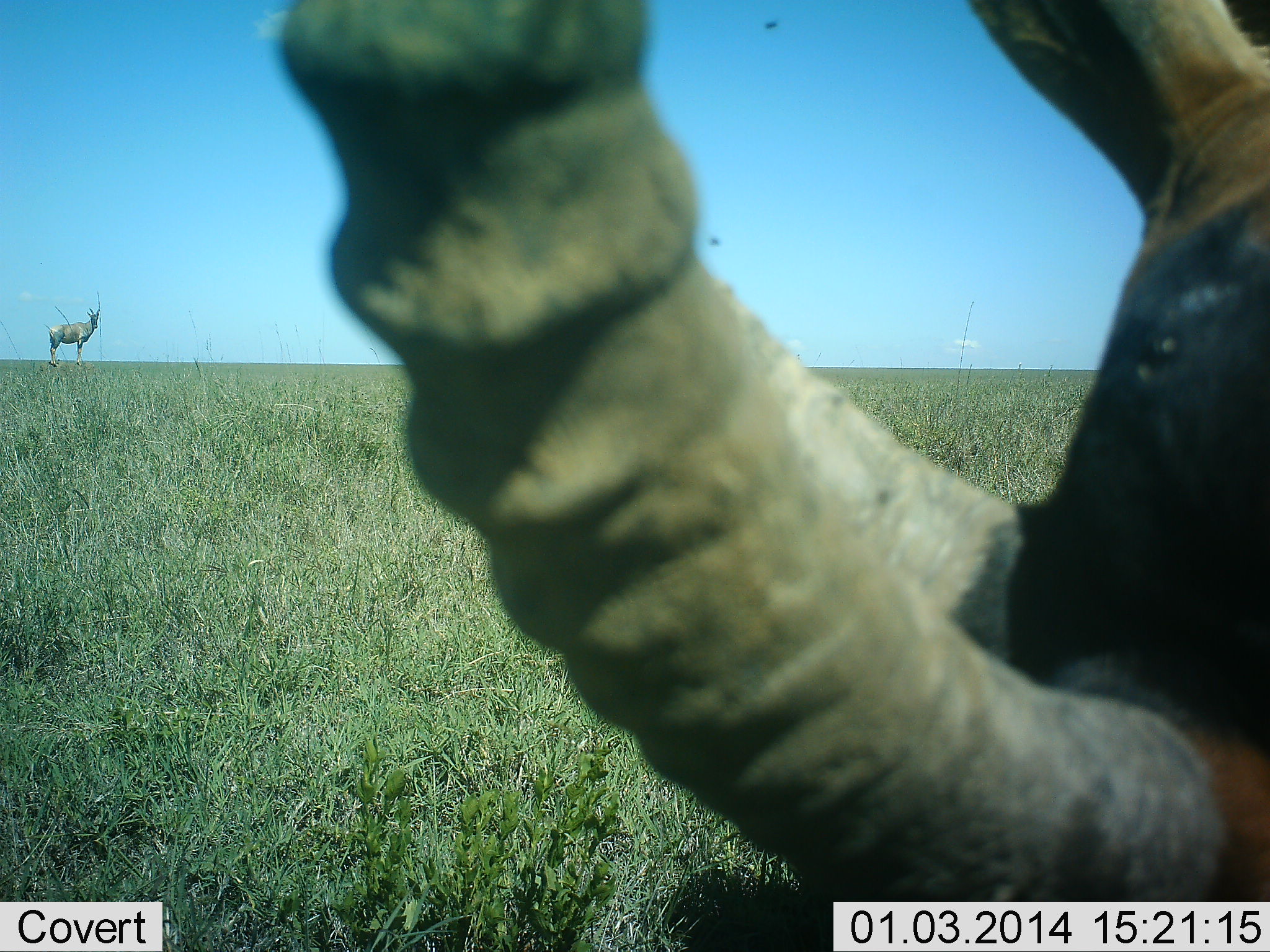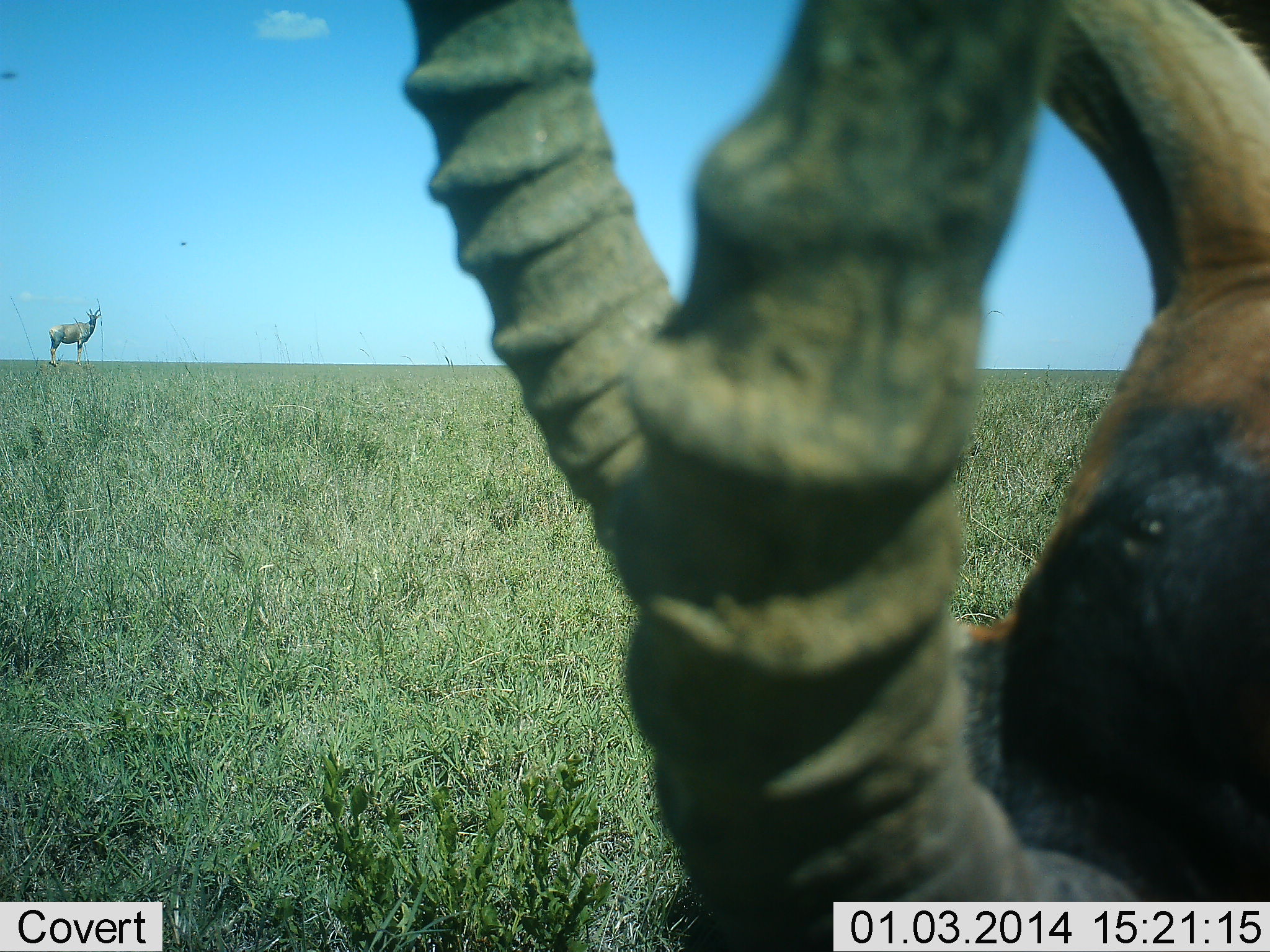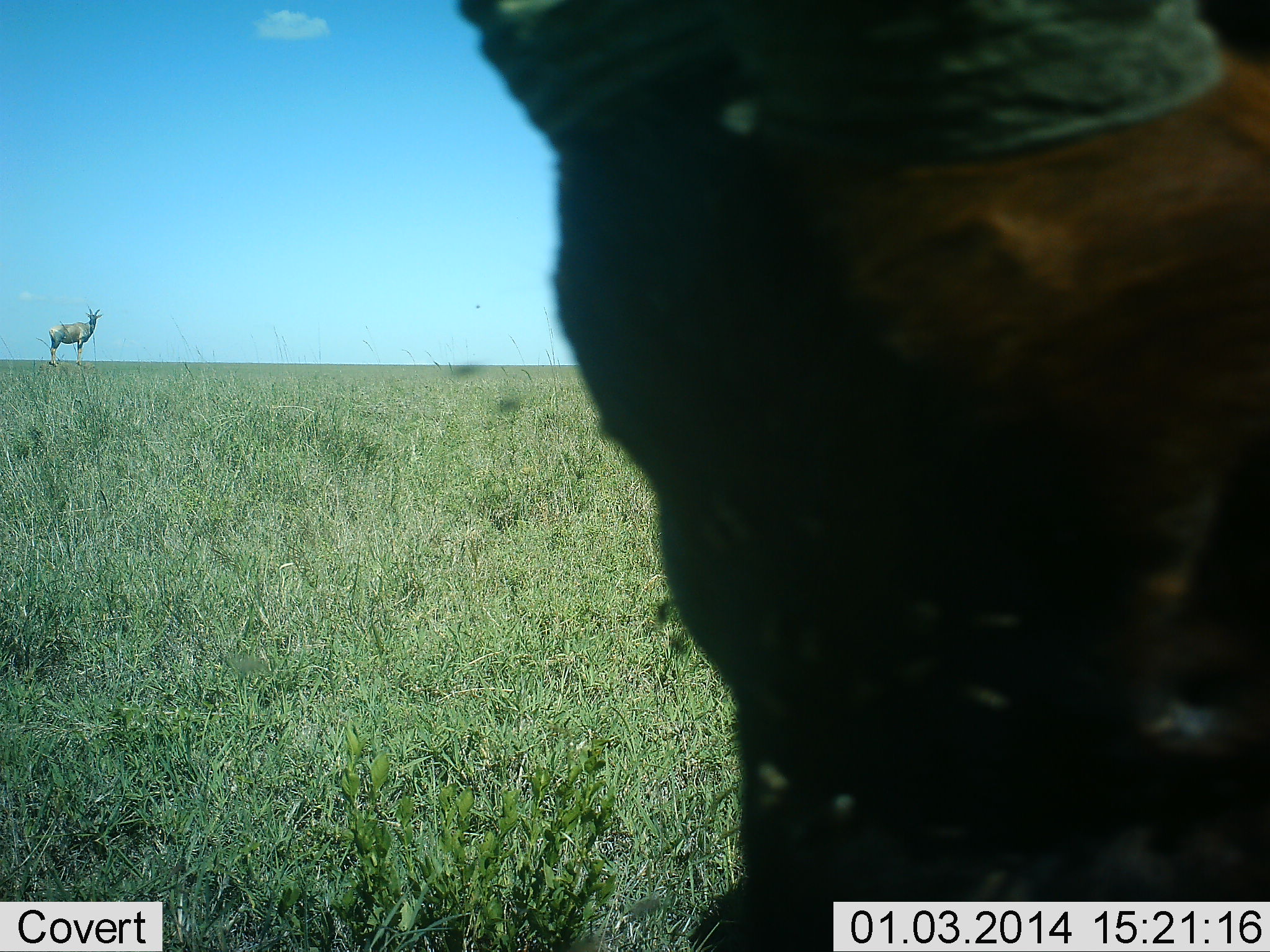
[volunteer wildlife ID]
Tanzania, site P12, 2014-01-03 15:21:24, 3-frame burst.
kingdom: Animalia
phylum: Chordata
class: Mammalia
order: Artiodactyla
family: Bovidae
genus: Damaliscus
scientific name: Damaliscus lunatus jimela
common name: topi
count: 2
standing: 91%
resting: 9%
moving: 18%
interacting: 0%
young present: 0%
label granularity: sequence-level